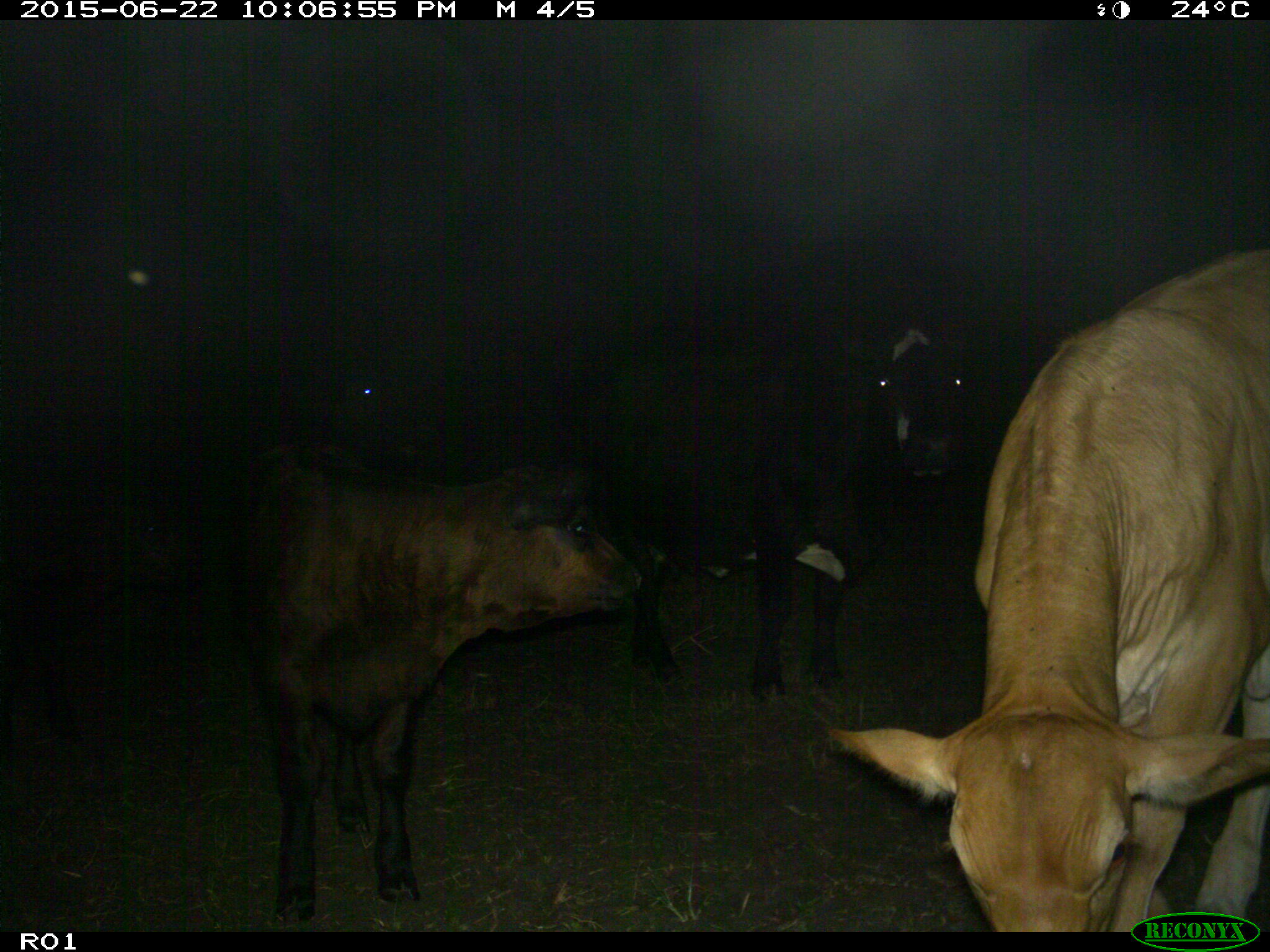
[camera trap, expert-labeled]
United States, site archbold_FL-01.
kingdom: Animalia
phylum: Chordata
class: Mammalia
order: Artiodactyla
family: Bovidae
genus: Bos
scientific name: Bos taurus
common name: domestic cow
Bos taurus (domestic cow).